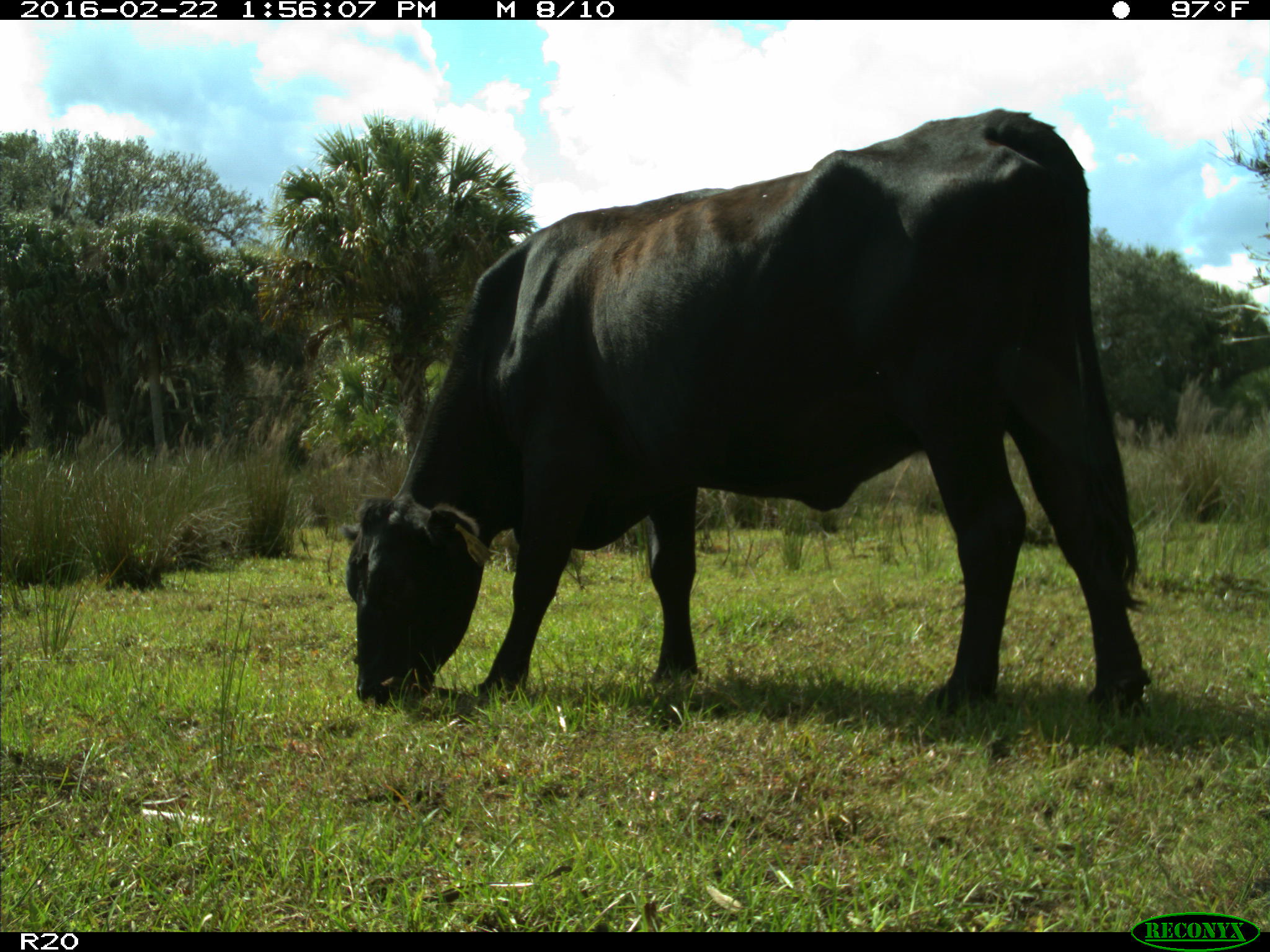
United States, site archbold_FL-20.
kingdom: Animalia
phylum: Chordata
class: Mammalia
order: Artiodactyla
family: Bovidae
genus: Bos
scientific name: Bos taurus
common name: domestic cow